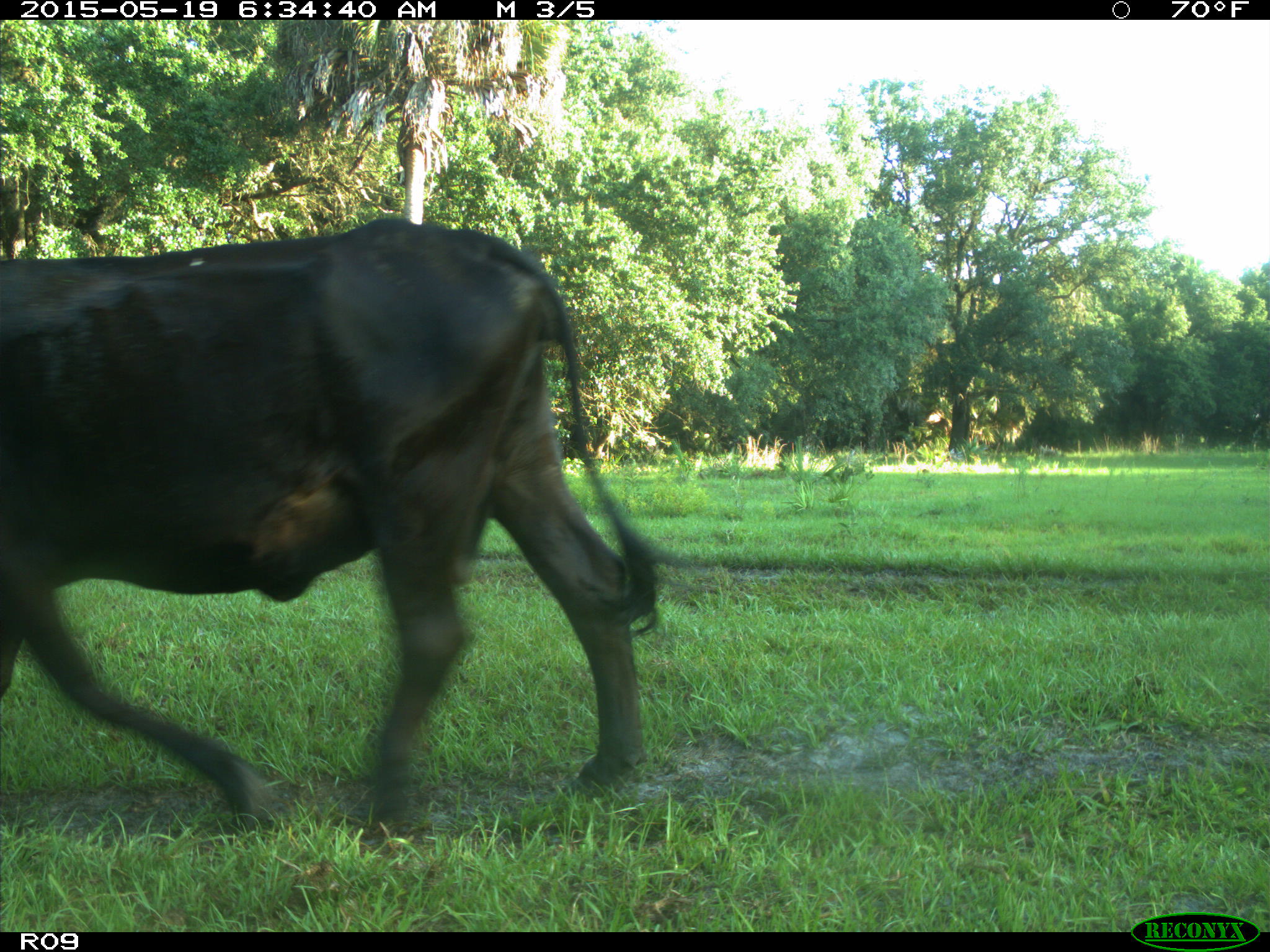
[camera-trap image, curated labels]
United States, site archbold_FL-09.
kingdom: Animalia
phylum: Chordata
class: Mammalia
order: Artiodactyla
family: Bovidae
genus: Bos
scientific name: Bos taurus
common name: domestic cow